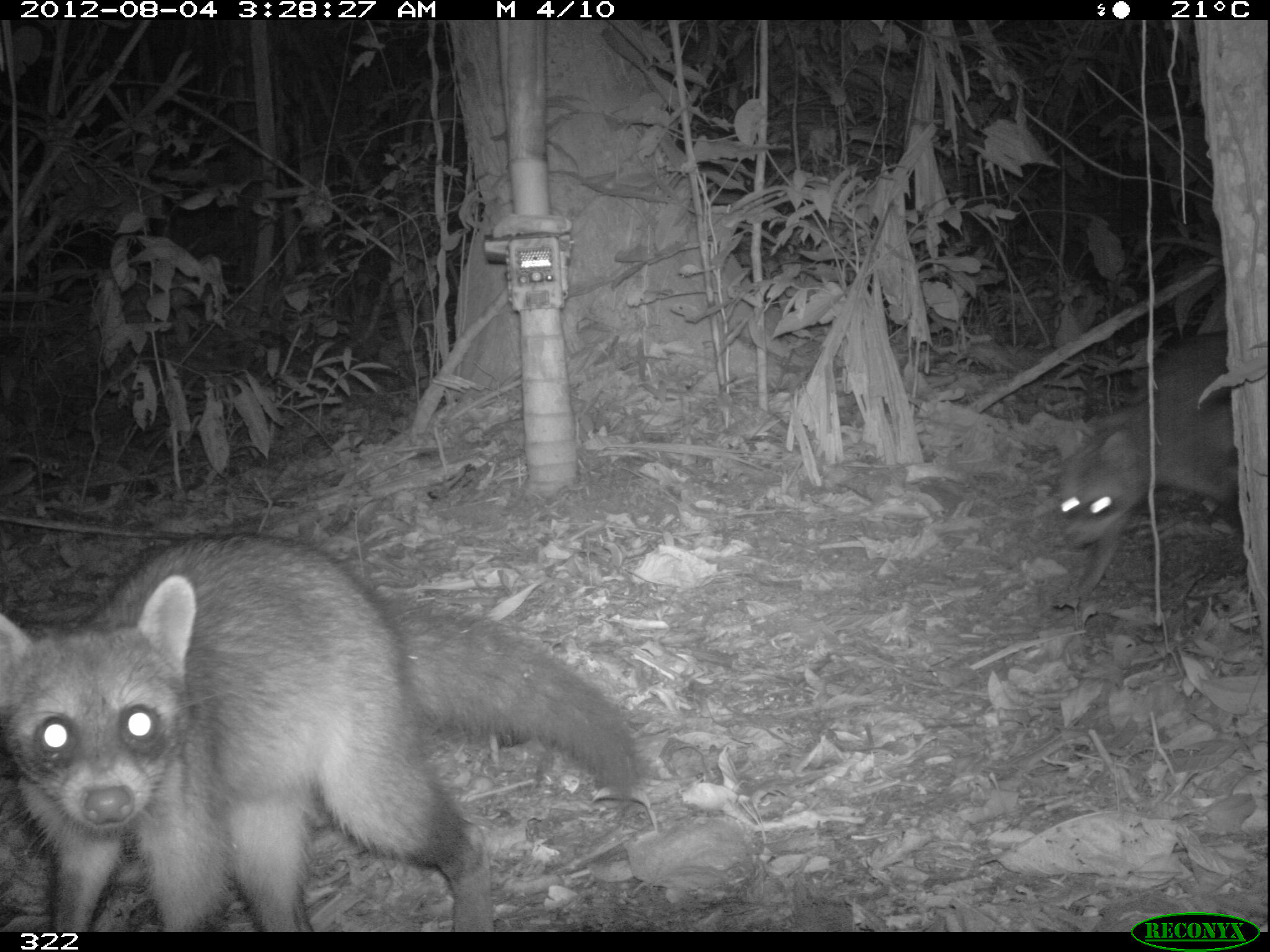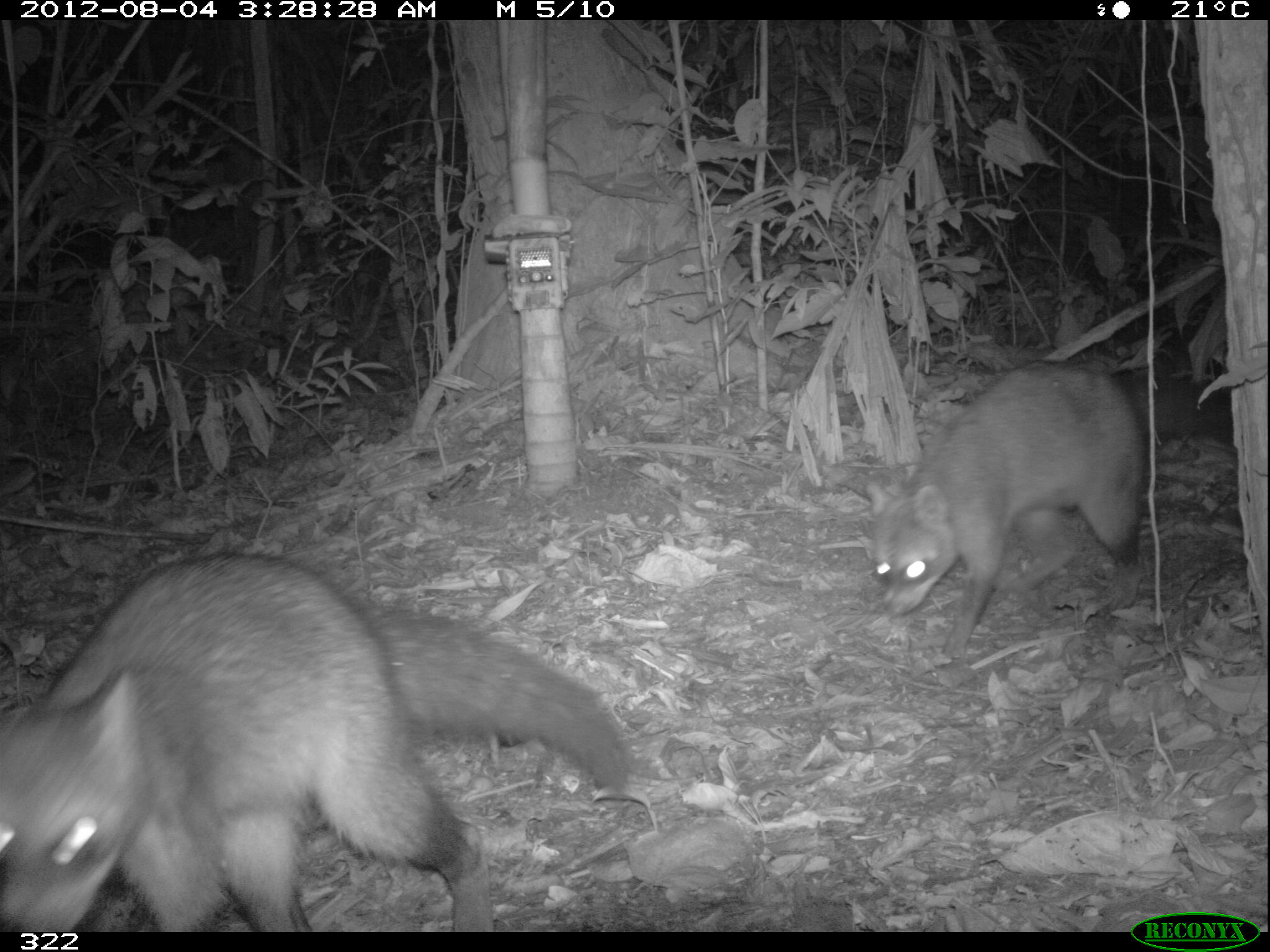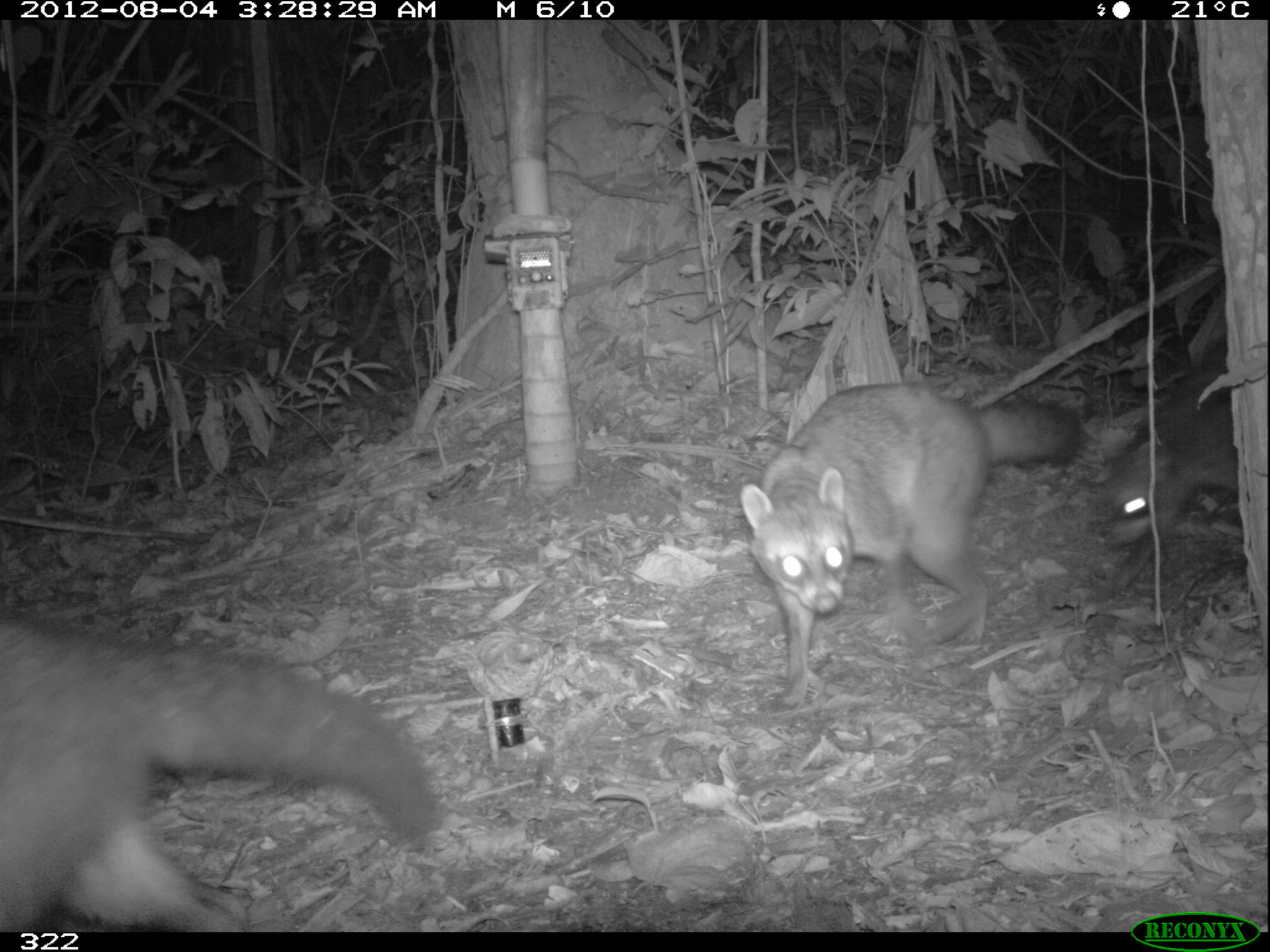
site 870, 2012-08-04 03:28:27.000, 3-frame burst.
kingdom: Animalia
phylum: Chordata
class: Mammalia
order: Carnivora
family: Procyonidae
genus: Procyon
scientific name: Procyon cancrivorus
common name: crab-eating raccoon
Procyon cancrivorus (crab-eating raccoon).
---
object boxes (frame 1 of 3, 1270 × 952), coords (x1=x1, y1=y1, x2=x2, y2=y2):
procyon cancrivorus: (x1=0, y1=527, x2=642, y2=931); (x1=1055, y1=326, x2=1236, y2=597)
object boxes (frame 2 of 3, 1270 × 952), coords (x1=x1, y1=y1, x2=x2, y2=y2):
procyon cancrivorus: (x1=0, y1=548, x2=631, y2=931); (x1=861, y1=357, x2=1232, y2=657)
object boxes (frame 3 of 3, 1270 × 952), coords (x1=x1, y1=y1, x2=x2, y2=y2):
procyon cancrivorus: (x1=0, y1=612, x2=442, y2=931); (x1=738, y1=379, x2=1081, y2=705); (x1=1099, y1=335, x2=1236, y2=591)